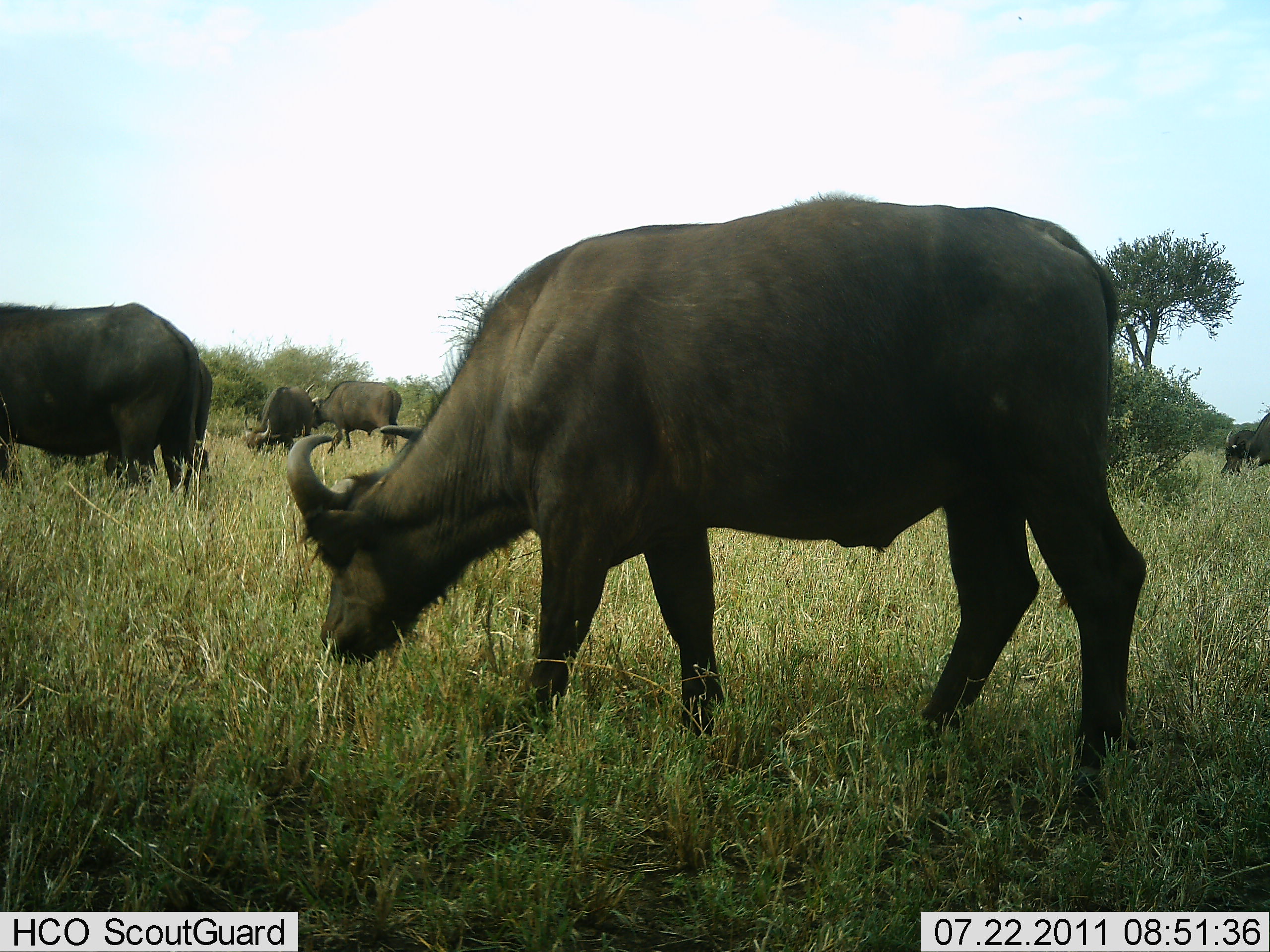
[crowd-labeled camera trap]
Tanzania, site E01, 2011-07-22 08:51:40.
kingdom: Animalia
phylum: Chordata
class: Mammalia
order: Artiodactyla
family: Bovidae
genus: Syncerus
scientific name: Syncerus caffer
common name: cape buffalo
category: buffalo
Buffalo (cape buffalo) (Syncerus caffer), count 5. Behavior (volunteer vote fractions): standing 50%, resting 0%, moving 0%, interacting 0%. Young present (vote fraction): 0%. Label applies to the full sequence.